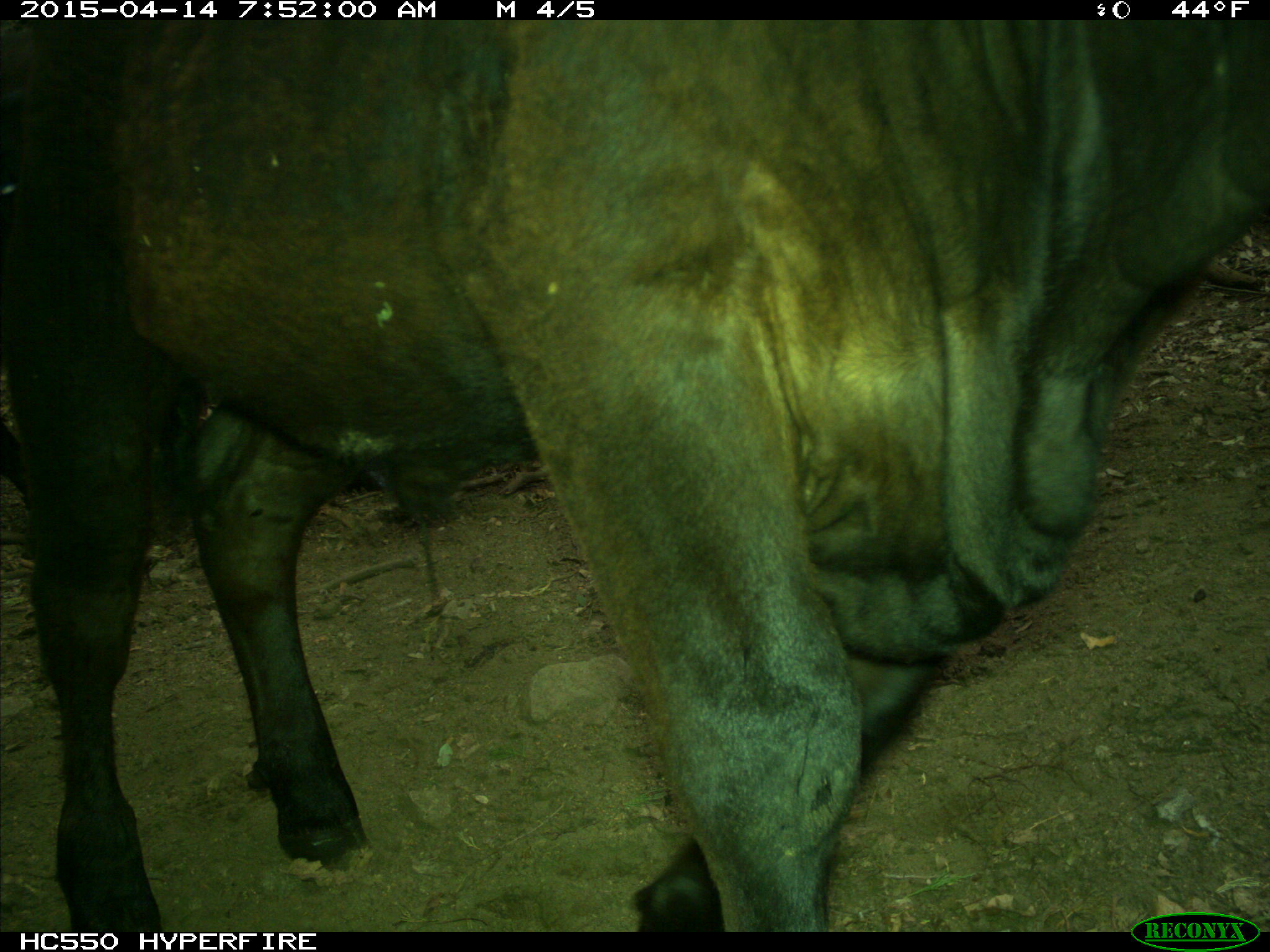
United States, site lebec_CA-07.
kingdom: Animalia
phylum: Chordata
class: Mammalia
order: Artiodactyla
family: Bovidae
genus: Bos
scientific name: Bos taurus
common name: domestic cow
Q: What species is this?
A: Bos taurus (domestic cow).